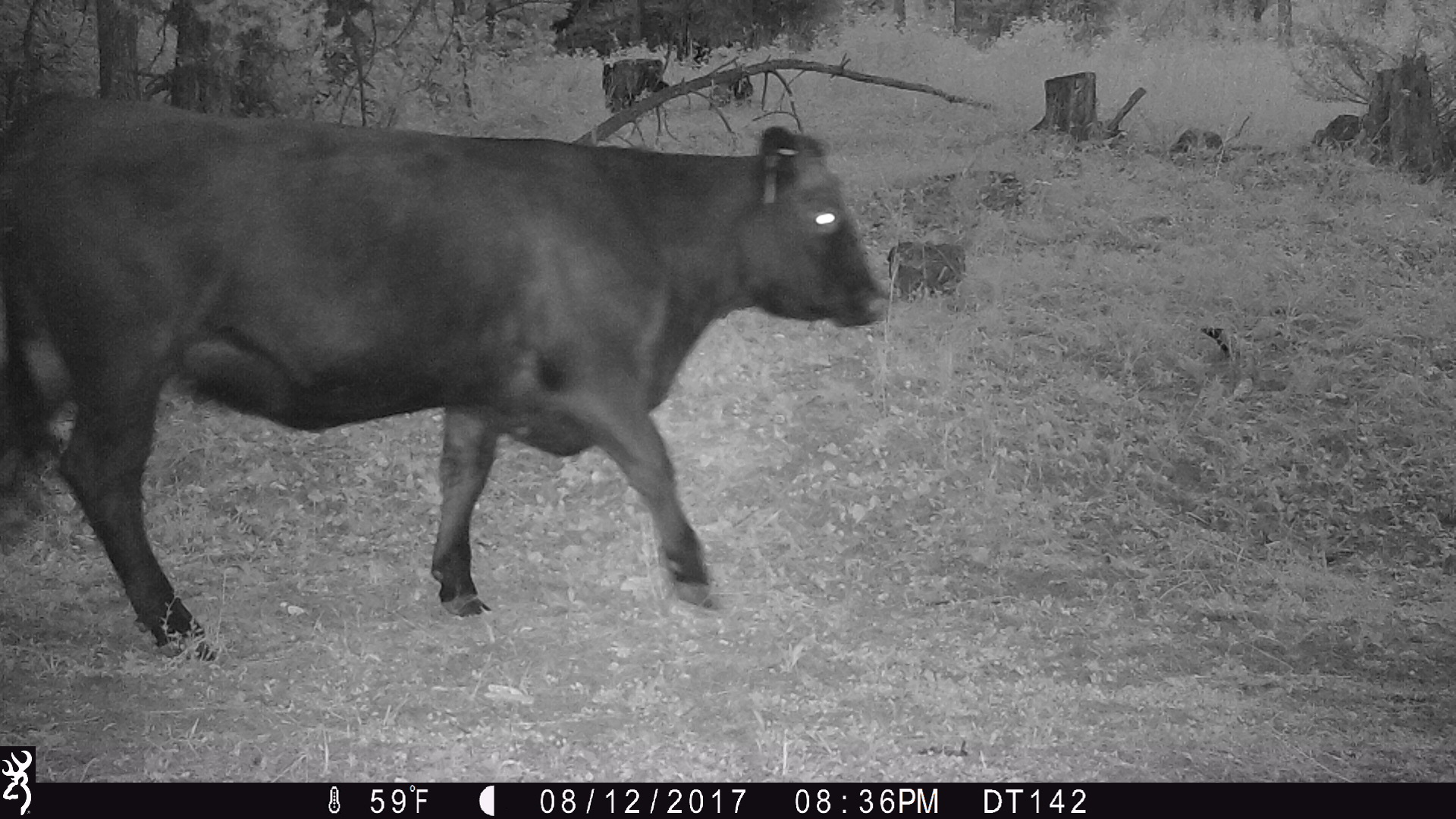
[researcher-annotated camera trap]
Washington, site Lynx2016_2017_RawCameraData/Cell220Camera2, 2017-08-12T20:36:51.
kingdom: Animalia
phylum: Chordata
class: Mammalia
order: Artiodactyla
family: Bovidae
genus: Bos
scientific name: Bos taurus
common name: domestic cattle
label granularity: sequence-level